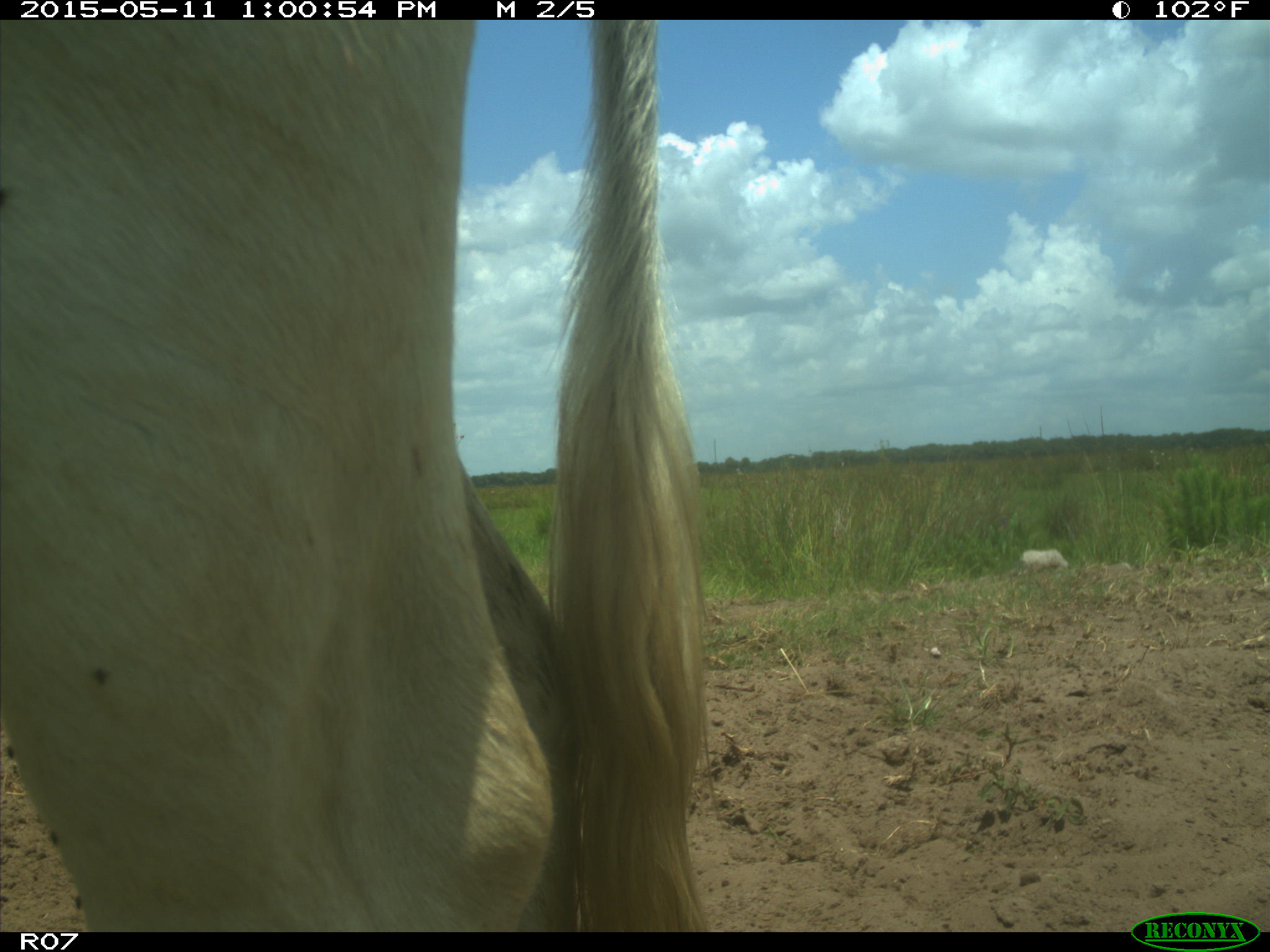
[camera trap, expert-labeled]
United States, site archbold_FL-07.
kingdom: Animalia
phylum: Chordata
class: Mammalia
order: Artiodactyla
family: Bovidae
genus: Bos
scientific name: Bos taurus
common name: domestic cow